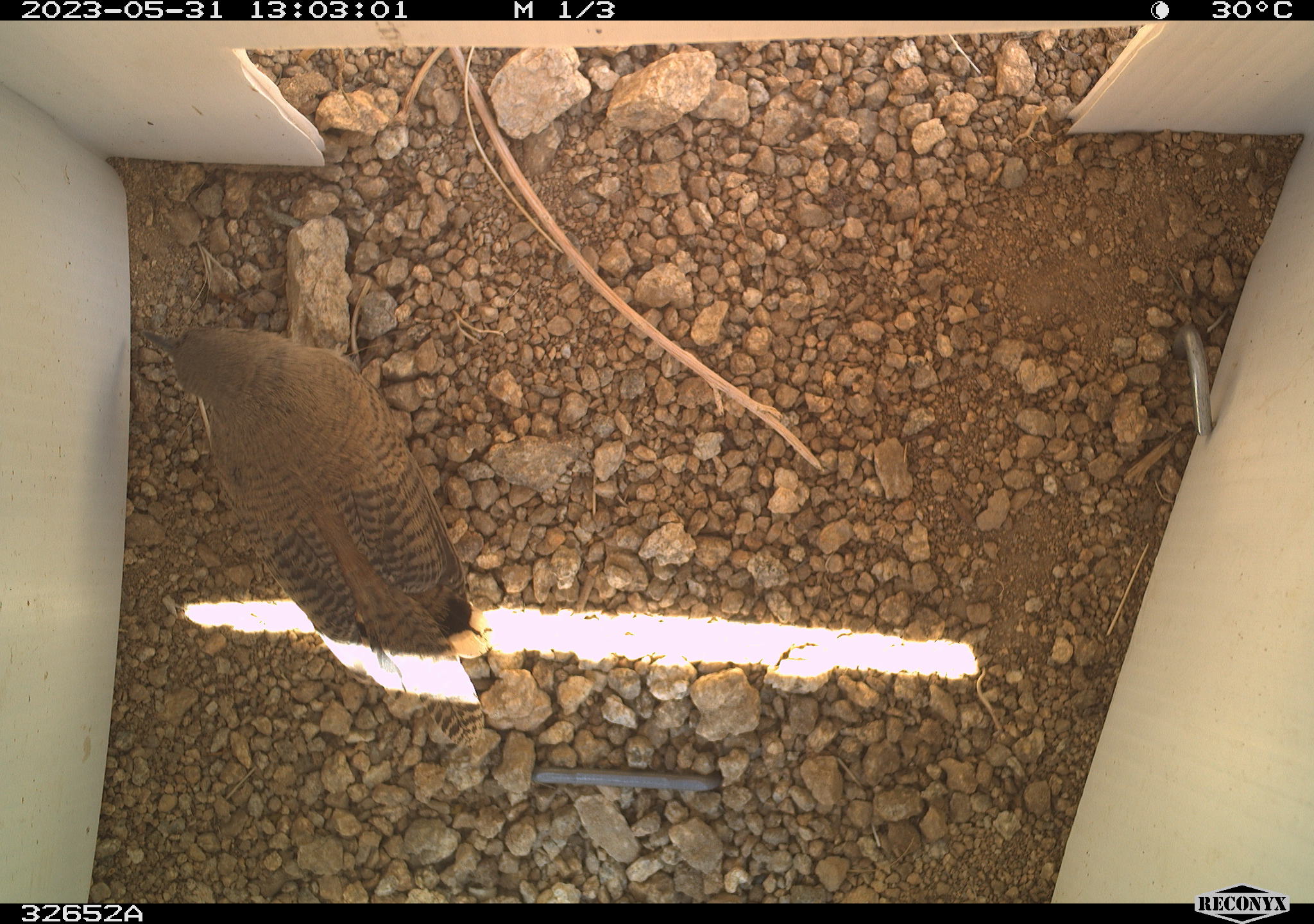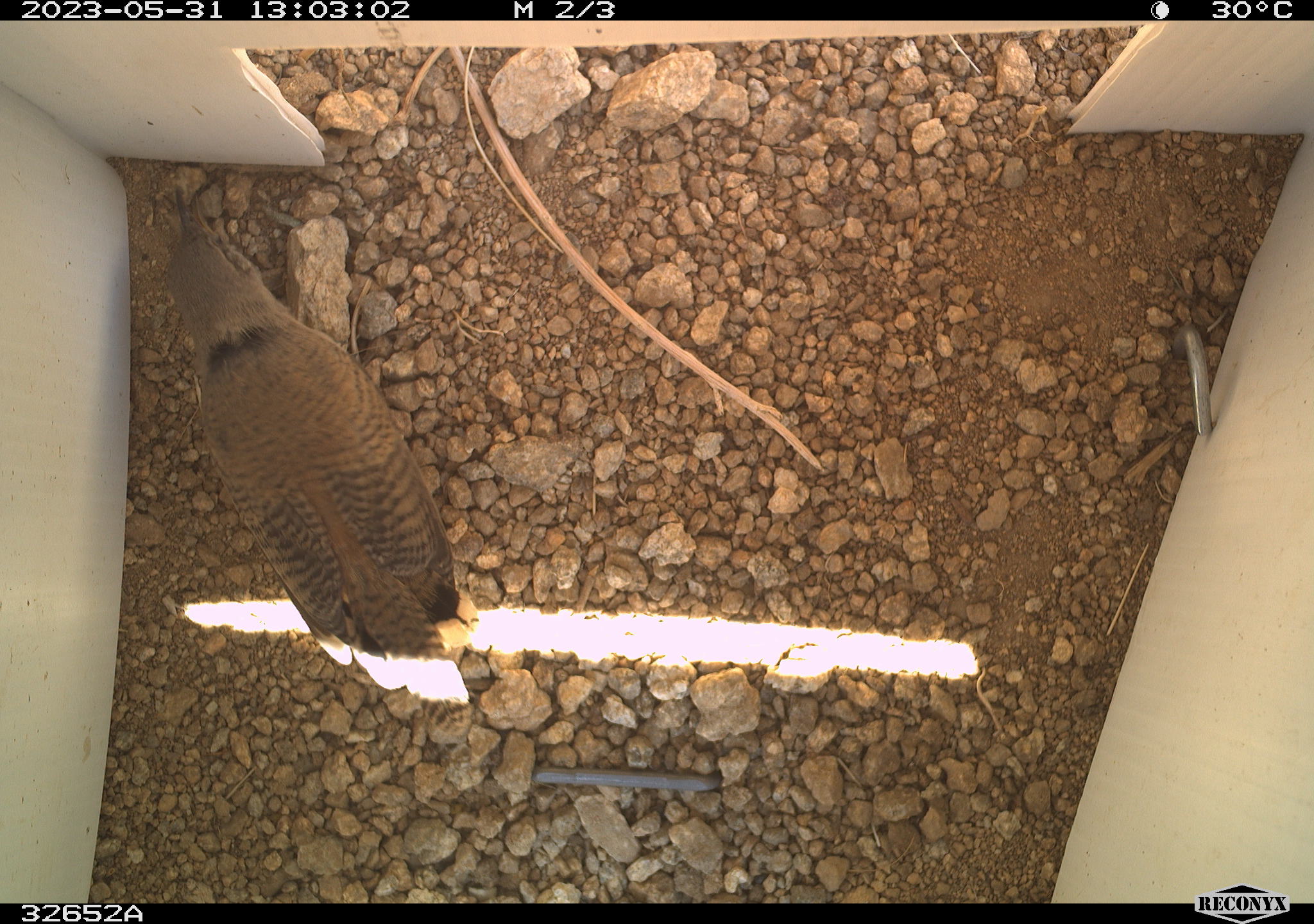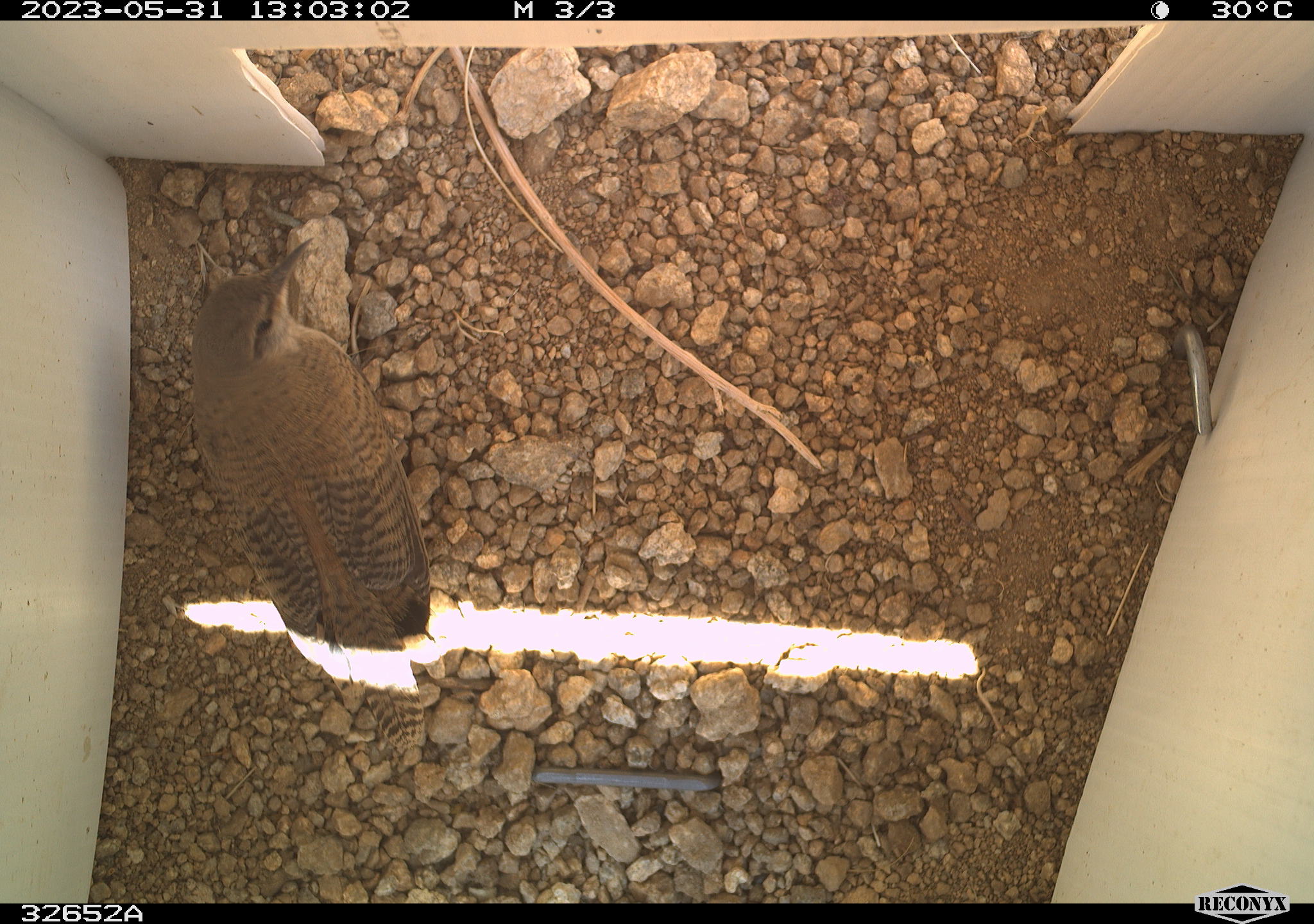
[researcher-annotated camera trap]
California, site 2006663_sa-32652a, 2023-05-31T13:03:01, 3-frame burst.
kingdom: Animalia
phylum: Chordata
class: Aves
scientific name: Aves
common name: bird